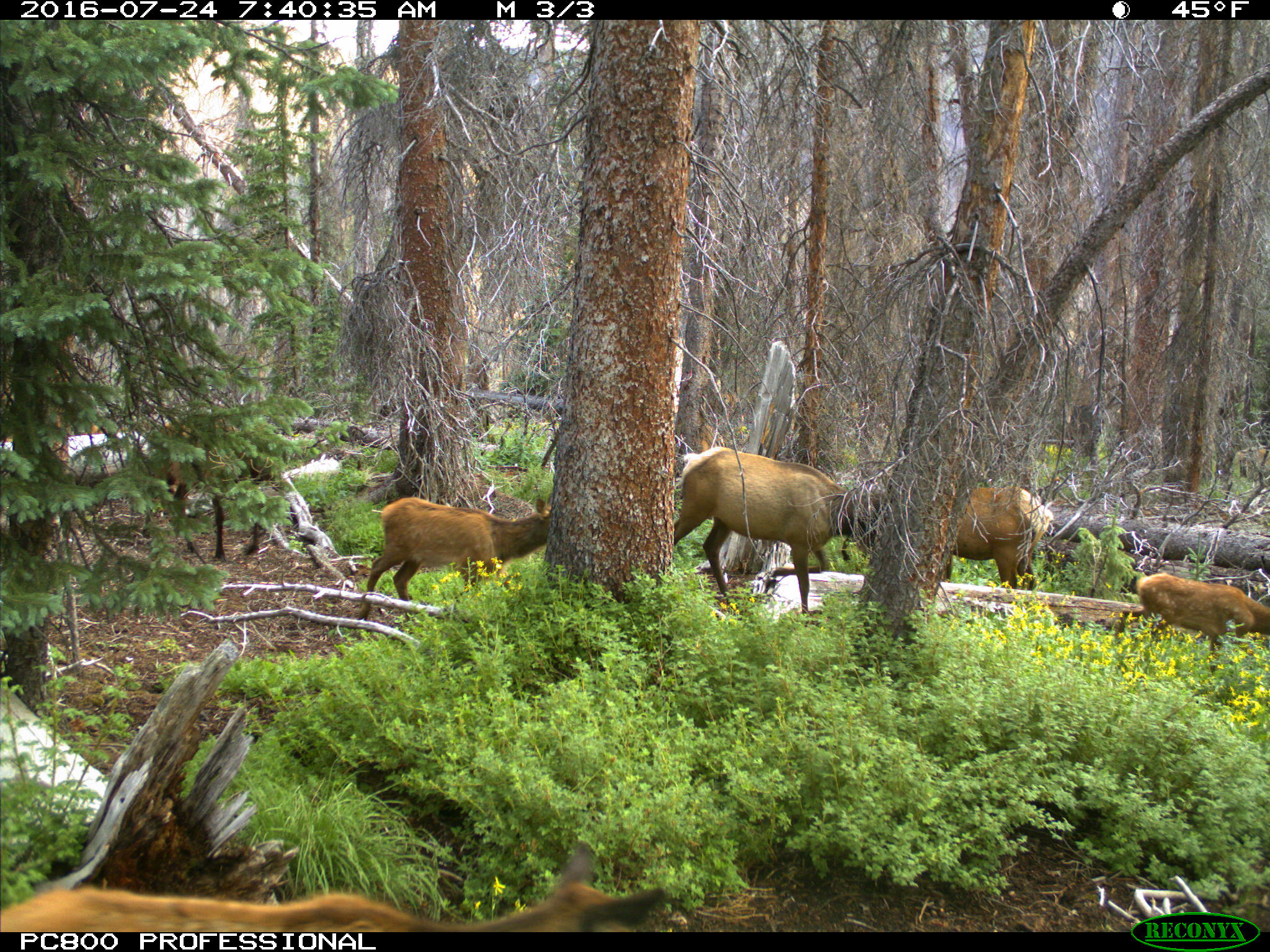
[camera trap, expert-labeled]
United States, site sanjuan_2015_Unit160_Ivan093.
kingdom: Animalia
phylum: Chordata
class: Mammalia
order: Artiodactyla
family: Cervidae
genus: Cervus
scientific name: Cervus elaphus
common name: red deer